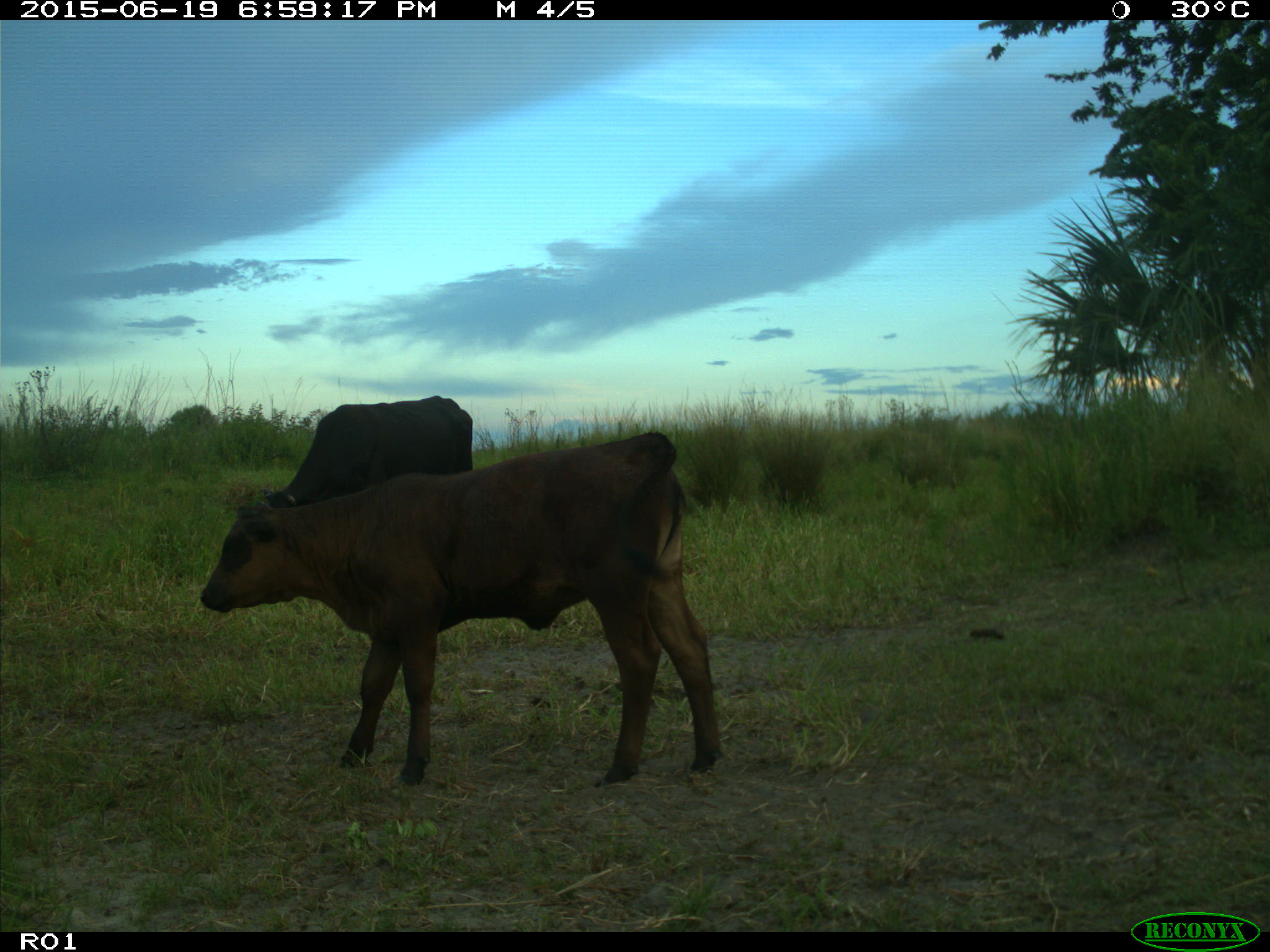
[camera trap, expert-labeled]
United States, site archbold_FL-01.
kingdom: Animalia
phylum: Chordata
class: Mammalia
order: Artiodactyla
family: Bovidae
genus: Bos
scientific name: Bos taurus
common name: domestic cow